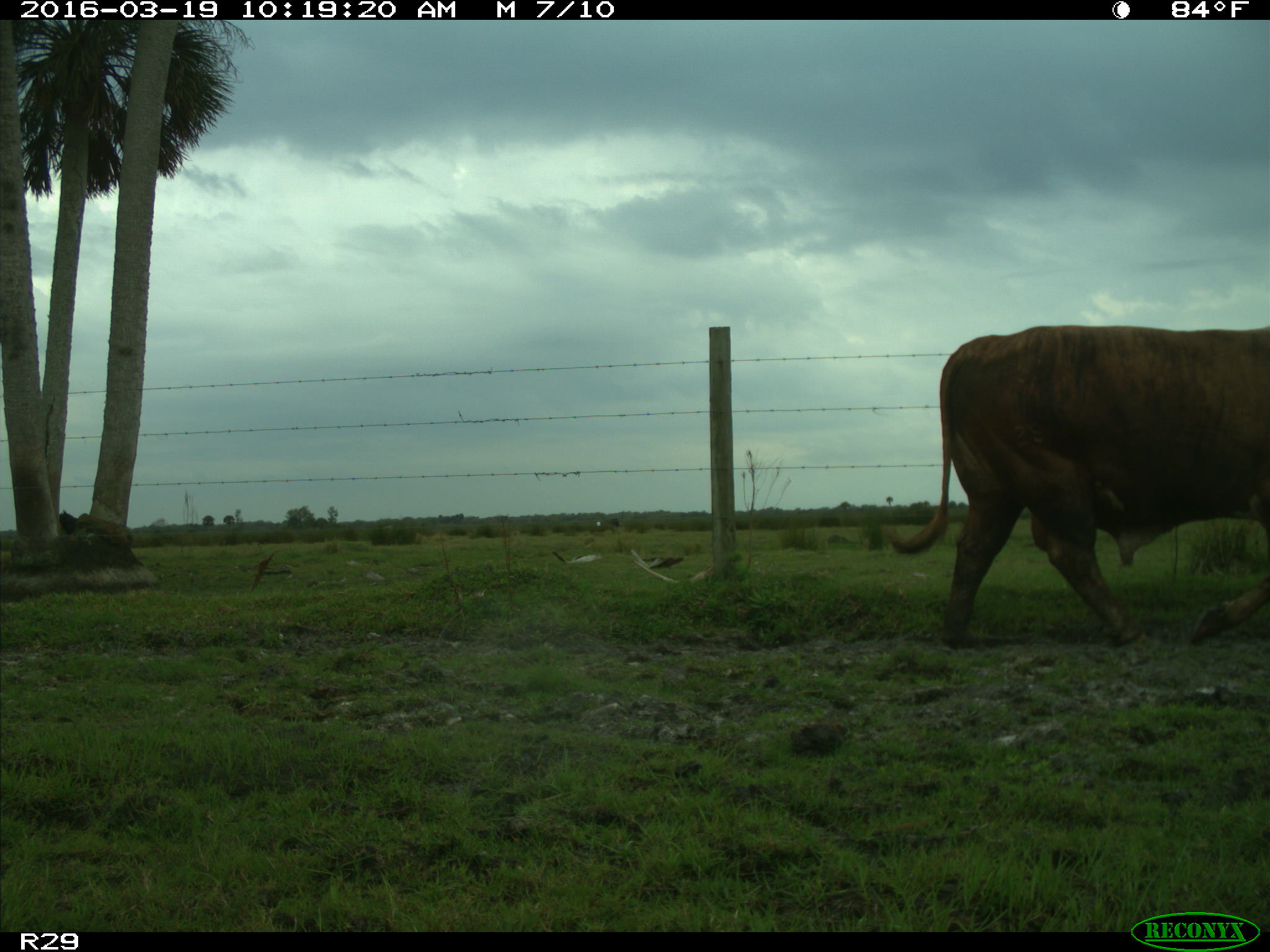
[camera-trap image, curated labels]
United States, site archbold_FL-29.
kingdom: Animalia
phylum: Chordata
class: Mammalia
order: Artiodactyla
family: Bovidae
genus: Bos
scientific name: Bos taurus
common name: domestic cow